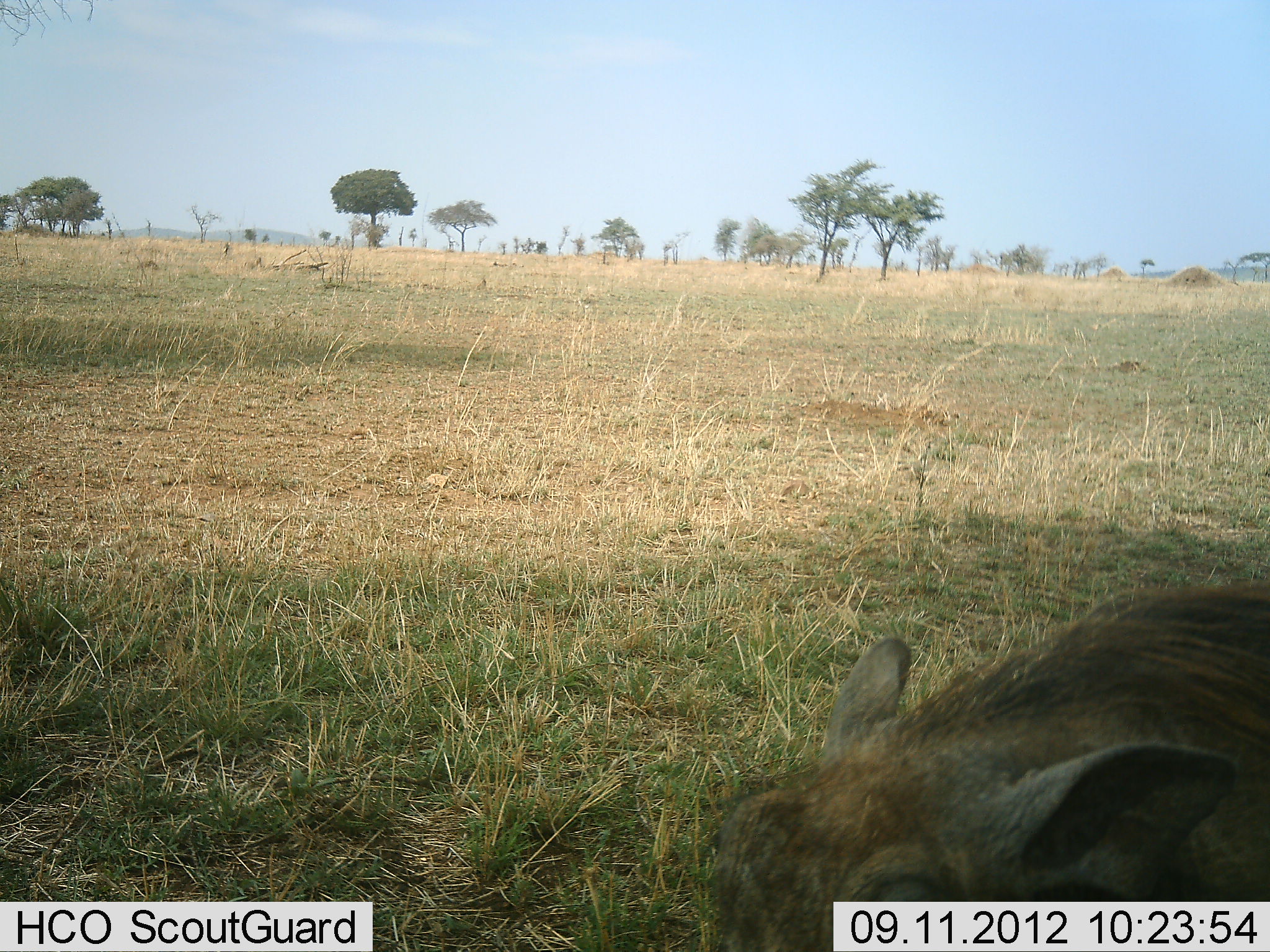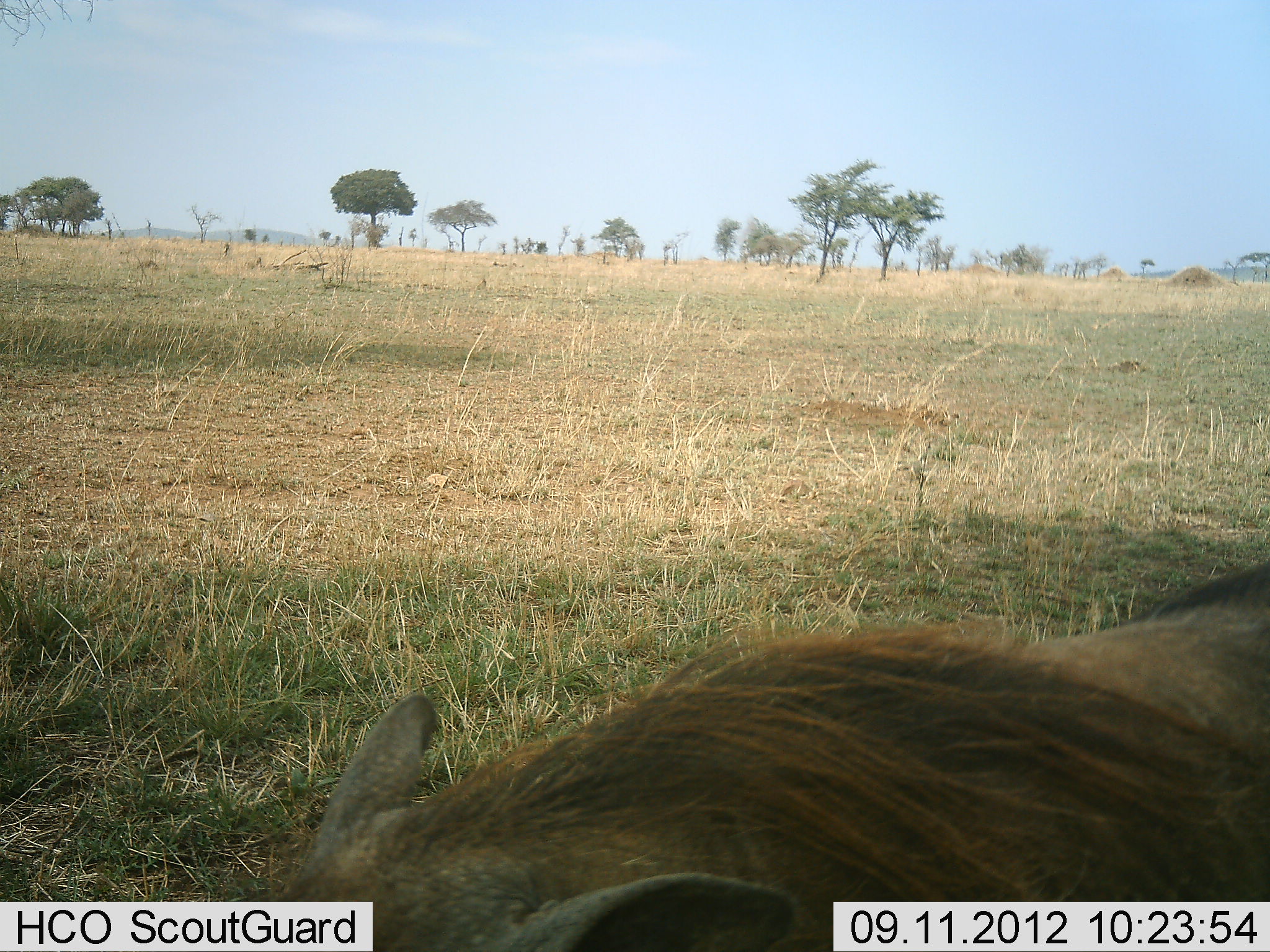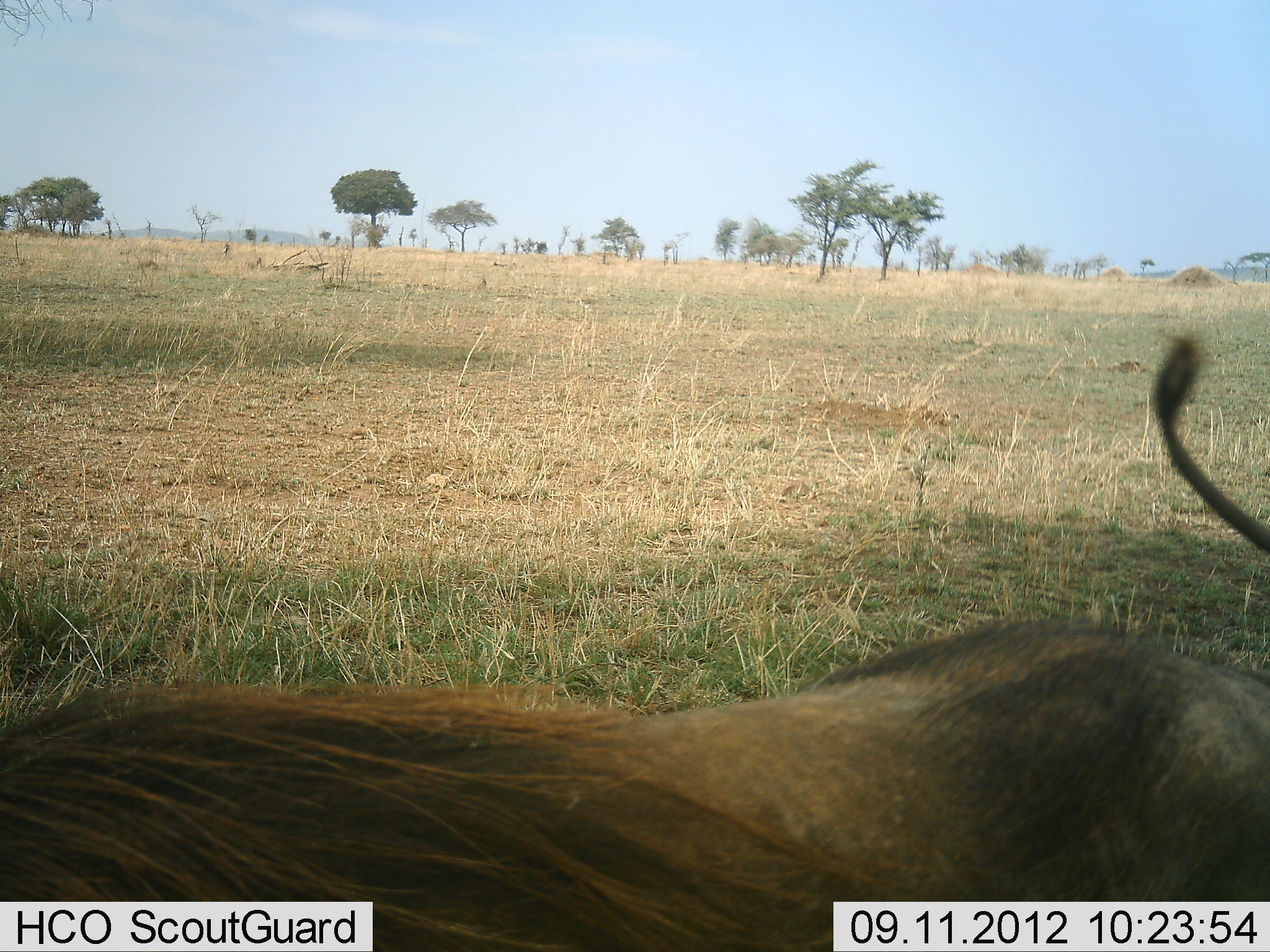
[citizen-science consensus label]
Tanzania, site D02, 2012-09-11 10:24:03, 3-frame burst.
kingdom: Animalia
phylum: Chordata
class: Mammalia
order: Artiodactyla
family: Suidae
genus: Phacochoerus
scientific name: Phacochoerus africanus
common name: warthog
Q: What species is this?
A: Warthog (Phacochoerus africanus).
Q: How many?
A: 1.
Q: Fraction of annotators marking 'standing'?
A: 20%.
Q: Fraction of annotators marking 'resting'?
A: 0%.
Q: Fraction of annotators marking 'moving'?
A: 80%.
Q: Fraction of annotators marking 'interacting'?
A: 0%.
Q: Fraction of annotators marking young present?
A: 0%.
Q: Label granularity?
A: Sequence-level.